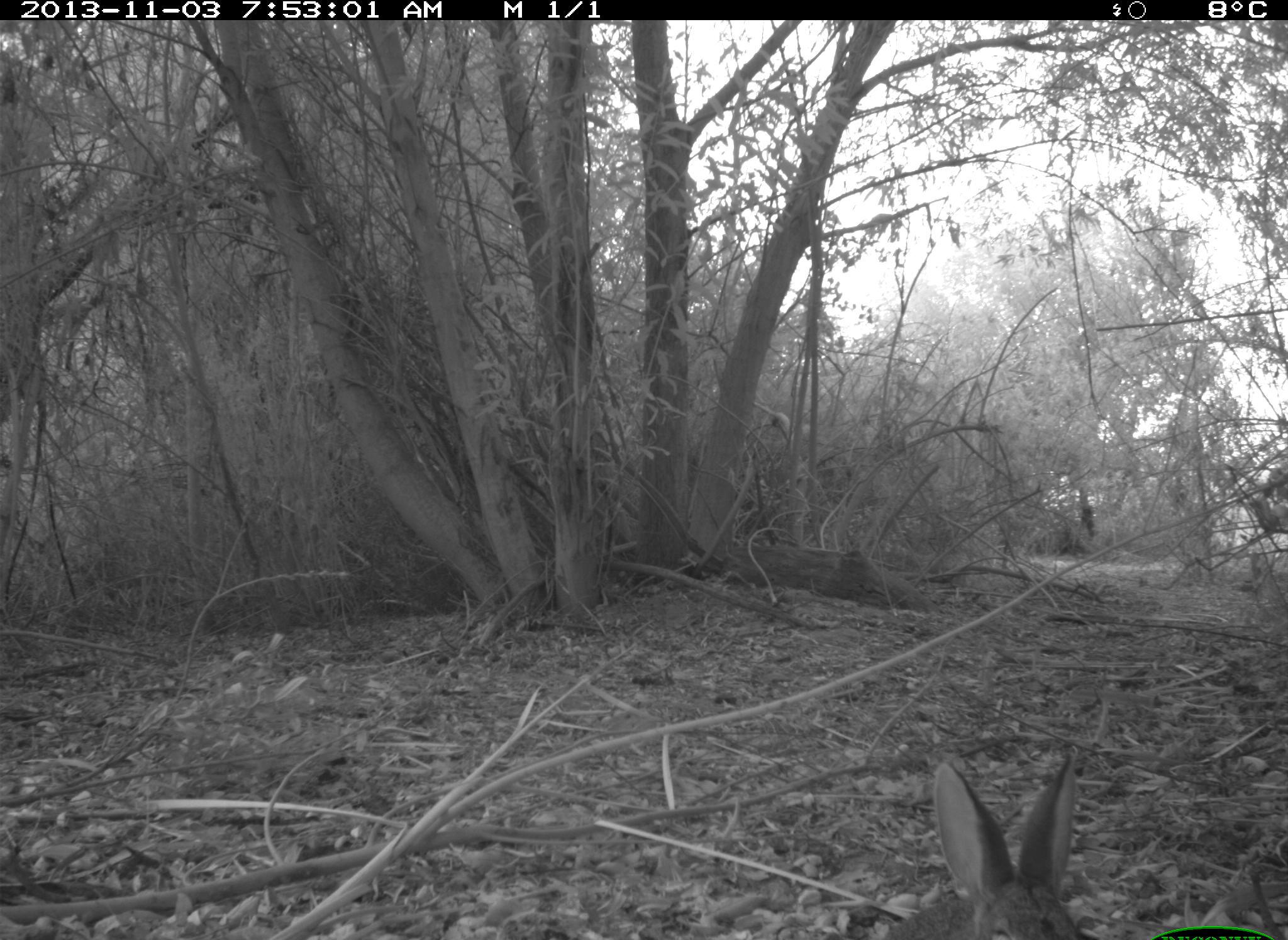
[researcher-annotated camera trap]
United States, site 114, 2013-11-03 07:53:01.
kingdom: Animalia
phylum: Chordata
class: Mammalia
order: Lagomorpha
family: Leporidae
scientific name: Leporidae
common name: rabbits and hares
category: rabbit